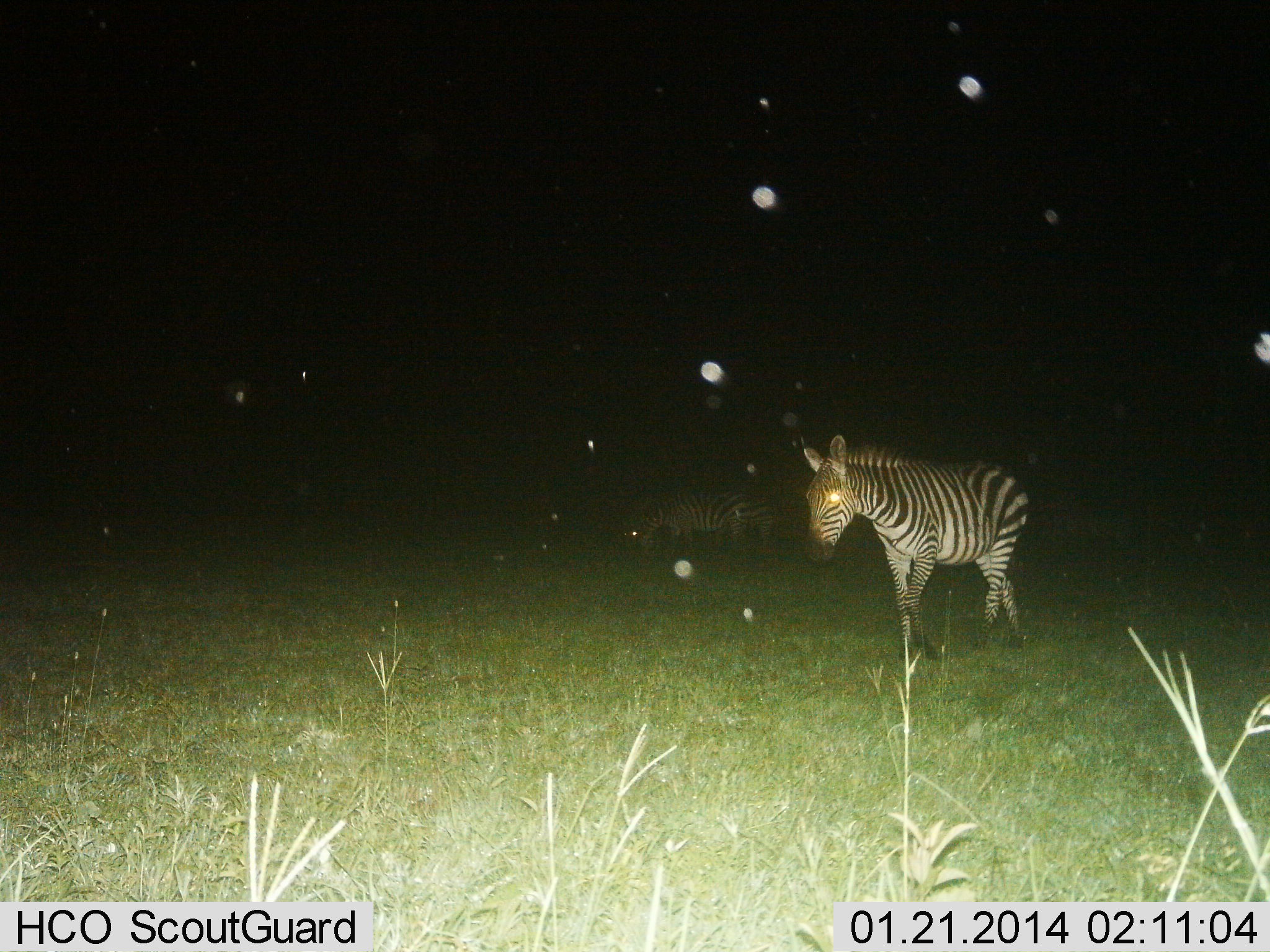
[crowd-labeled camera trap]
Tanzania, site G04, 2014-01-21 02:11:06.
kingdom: Animalia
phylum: Chordata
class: Mammalia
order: Perissodactyla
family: Equidae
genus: Equus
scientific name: Equus quagga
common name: plains zebra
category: zebra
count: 2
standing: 10%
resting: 30%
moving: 80%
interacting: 0%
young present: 0%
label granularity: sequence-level